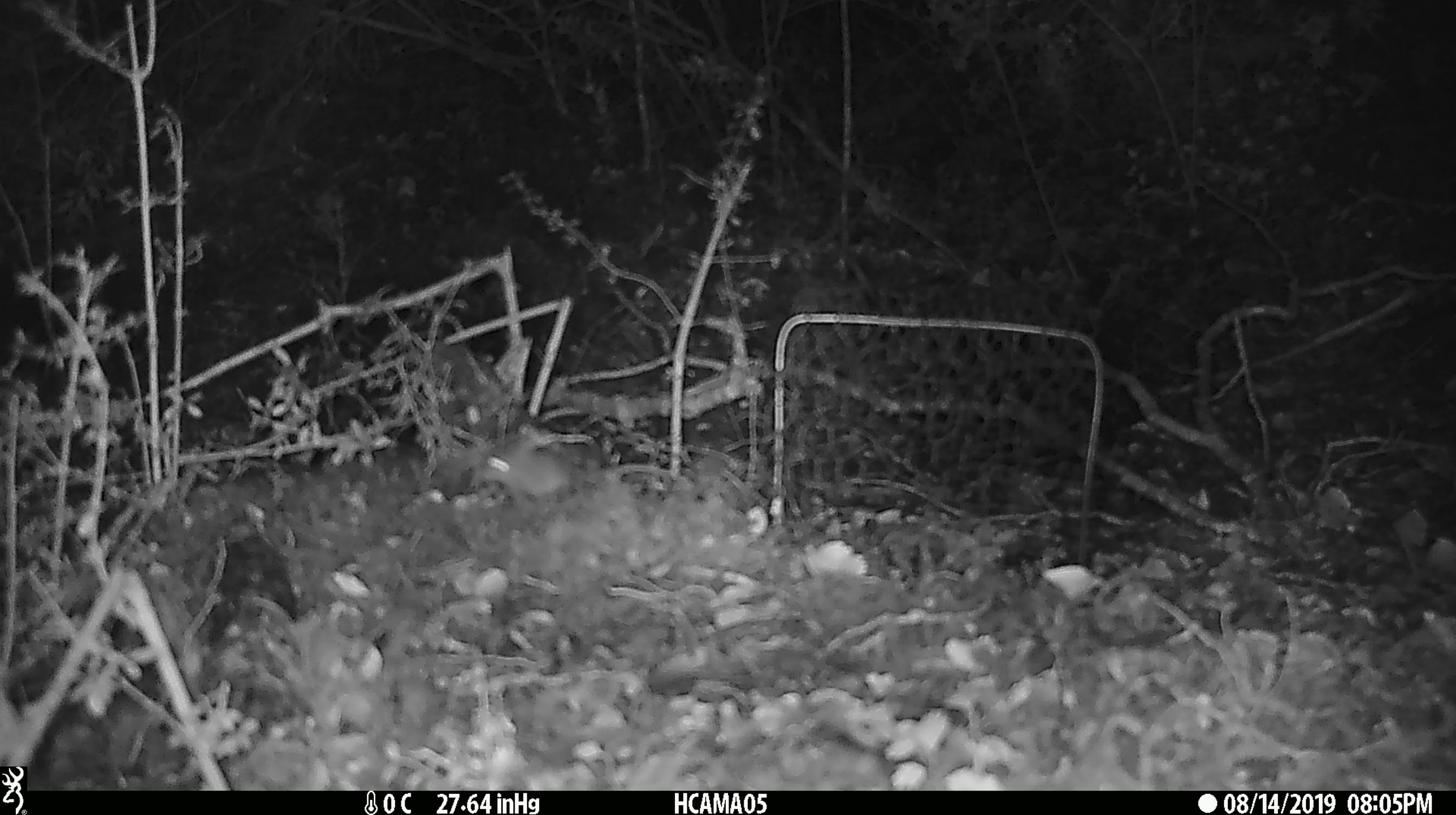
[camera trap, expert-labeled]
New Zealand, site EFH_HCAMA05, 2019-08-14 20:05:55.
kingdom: Animalia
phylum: Chordata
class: Mammalia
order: Rodentia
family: Muridae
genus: Mus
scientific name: Mus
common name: mouse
Mouse (Mus).